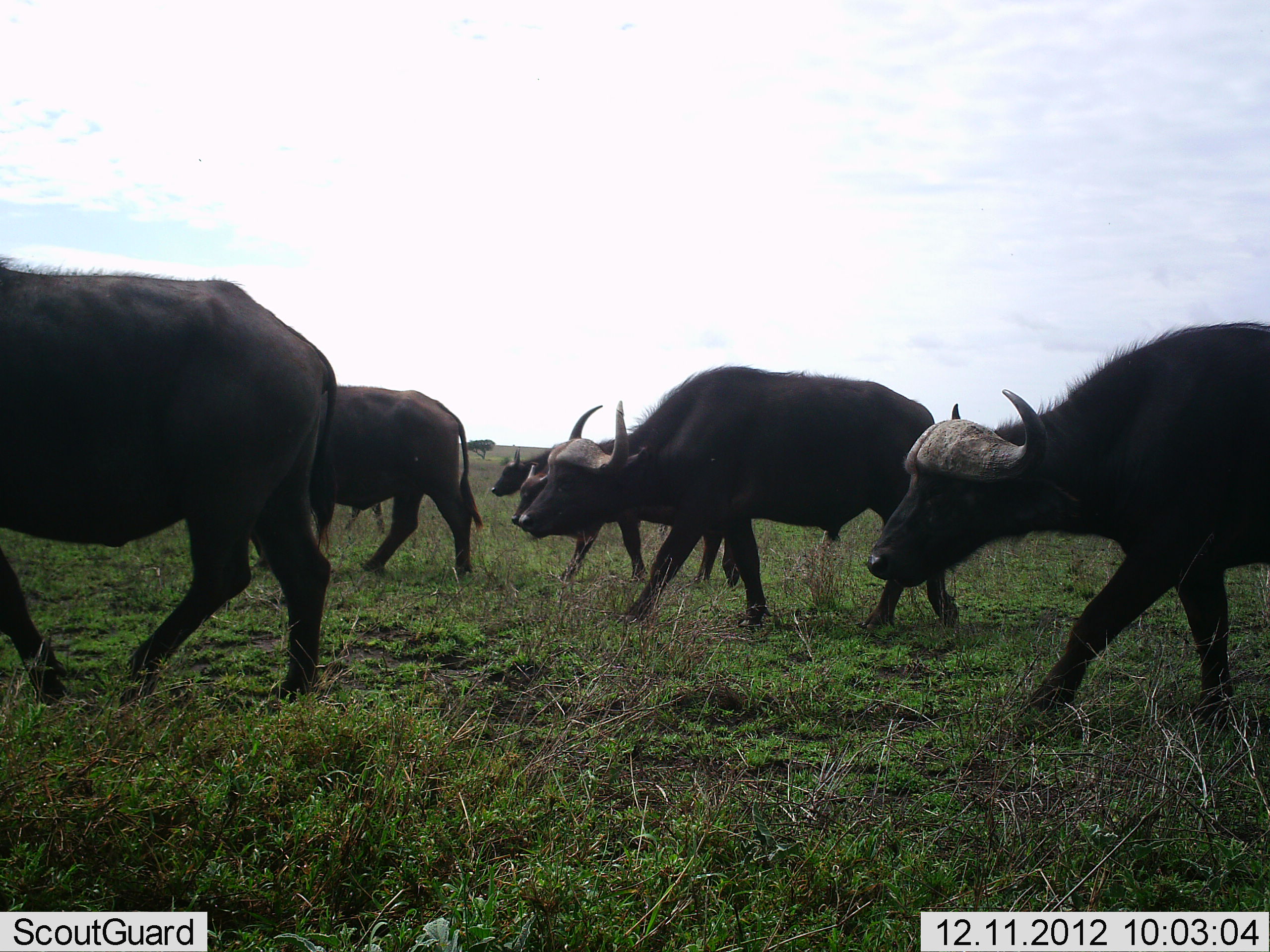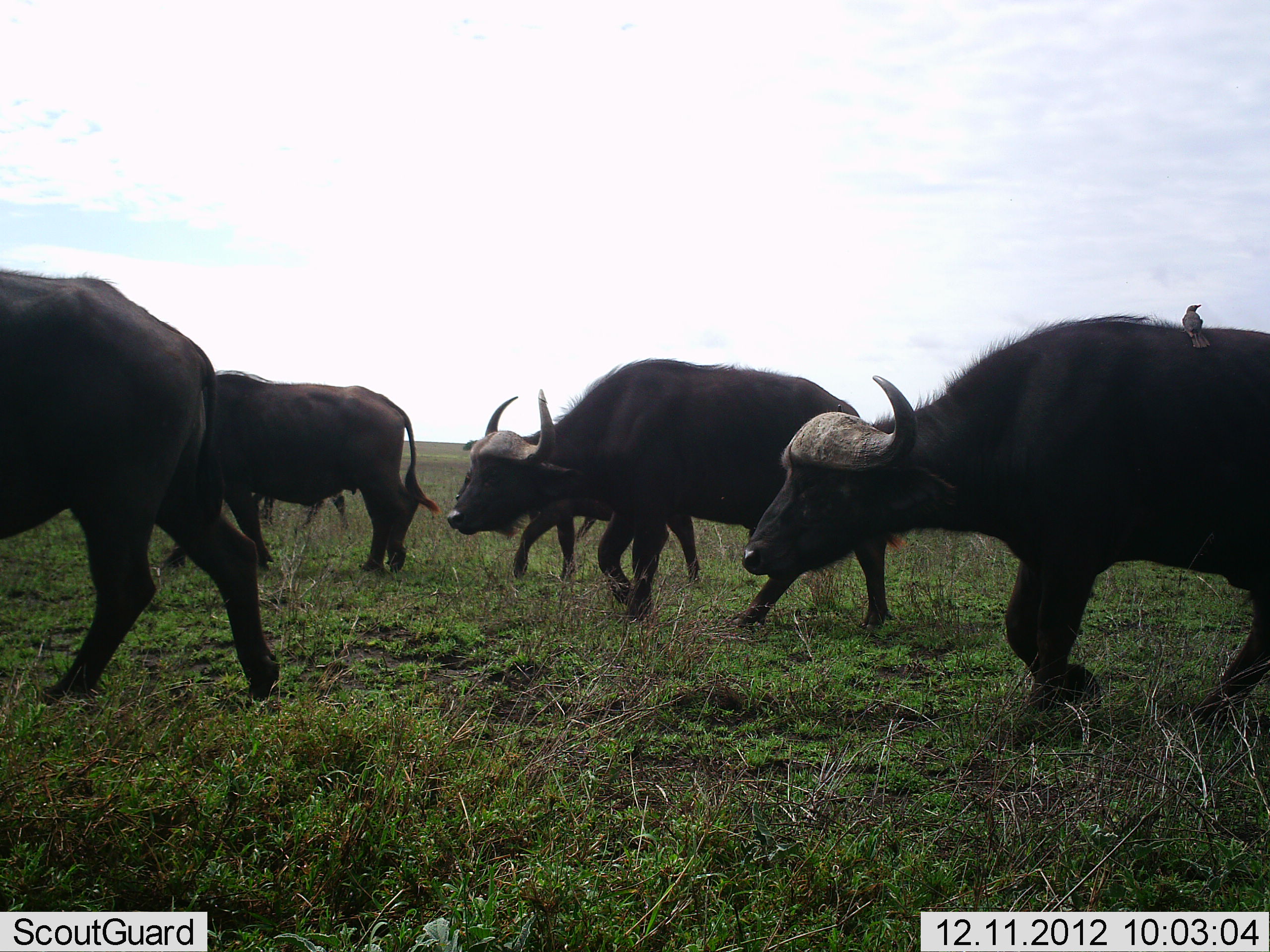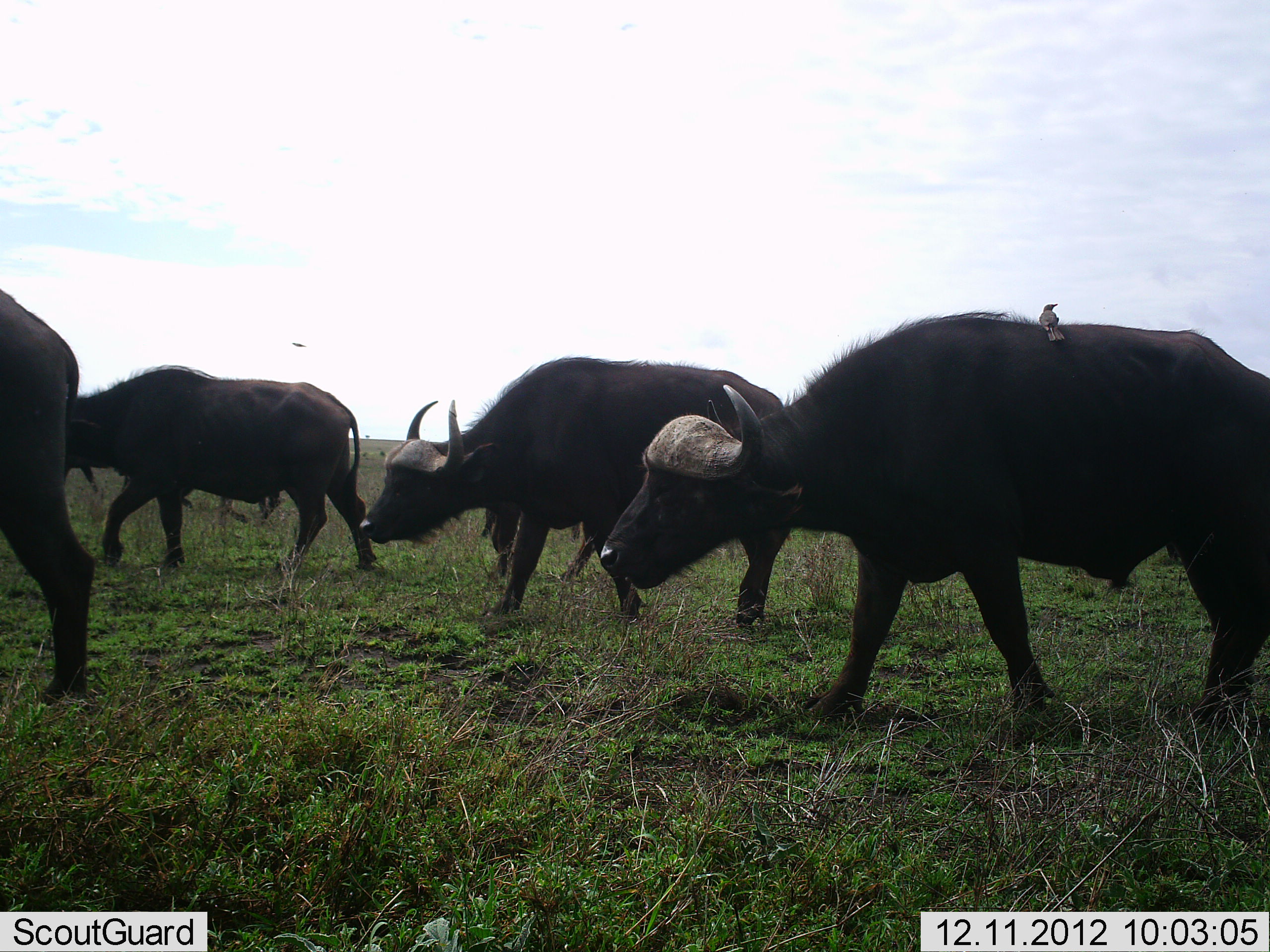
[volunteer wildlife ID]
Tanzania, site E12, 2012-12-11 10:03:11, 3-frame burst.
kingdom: Animalia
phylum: Chordata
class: Mammalia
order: Artiodactyla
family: Bovidae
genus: Syncerus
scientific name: Syncerus caffer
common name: cape buffalo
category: buffalo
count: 6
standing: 13%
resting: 0%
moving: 100%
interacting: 0%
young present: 13%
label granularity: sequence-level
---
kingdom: Animalia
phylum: Chordata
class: Aves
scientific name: Aves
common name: bird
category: otherbird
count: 1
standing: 64%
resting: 18%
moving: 9%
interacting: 18%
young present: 0%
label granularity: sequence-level